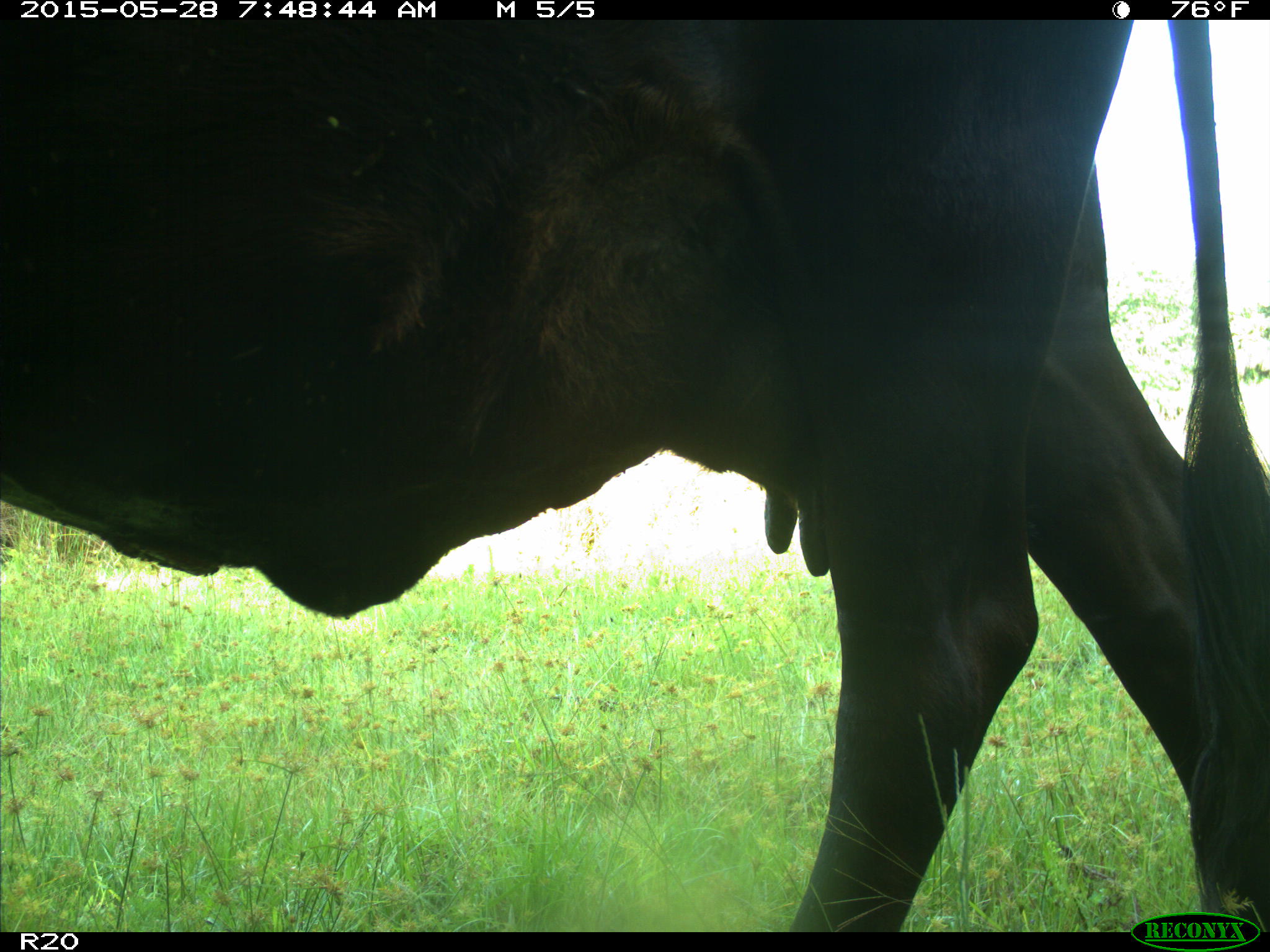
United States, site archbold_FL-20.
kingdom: Animalia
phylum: Chordata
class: Mammalia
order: Artiodactyla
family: Bovidae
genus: Bos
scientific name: Bos taurus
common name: domestic cow